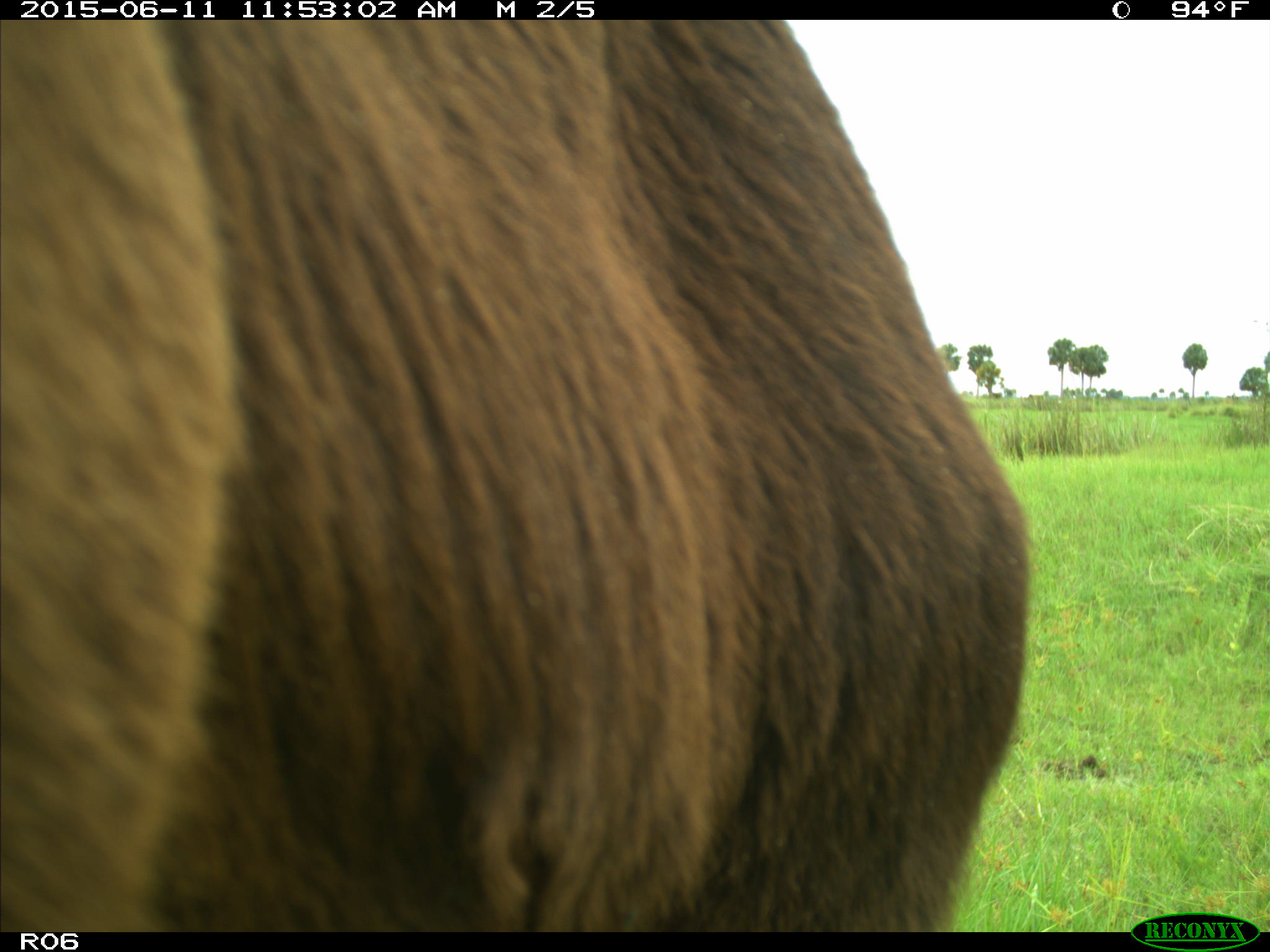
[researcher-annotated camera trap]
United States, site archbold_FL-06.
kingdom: Animalia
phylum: Chordata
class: Mammalia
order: Artiodactyla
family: Bovidae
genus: Bos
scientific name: Bos taurus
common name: domestic cow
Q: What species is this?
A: Bos taurus (domestic cow).